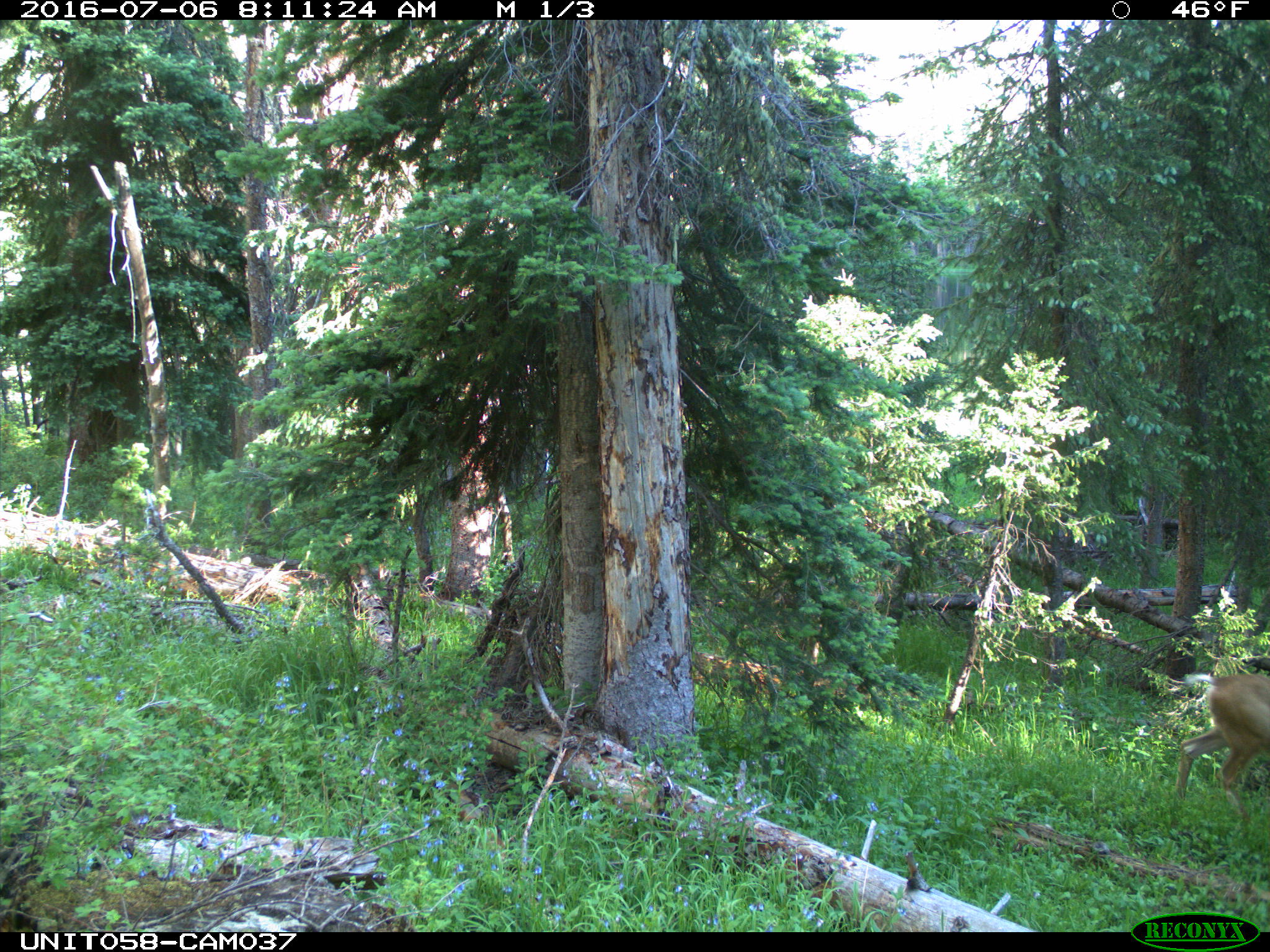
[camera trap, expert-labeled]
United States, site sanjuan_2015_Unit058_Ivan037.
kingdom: Animalia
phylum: Chordata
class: Mammalia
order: Artiodactyla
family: Cervidae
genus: Odocoileus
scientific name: Odocoileus hemionus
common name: mule deer